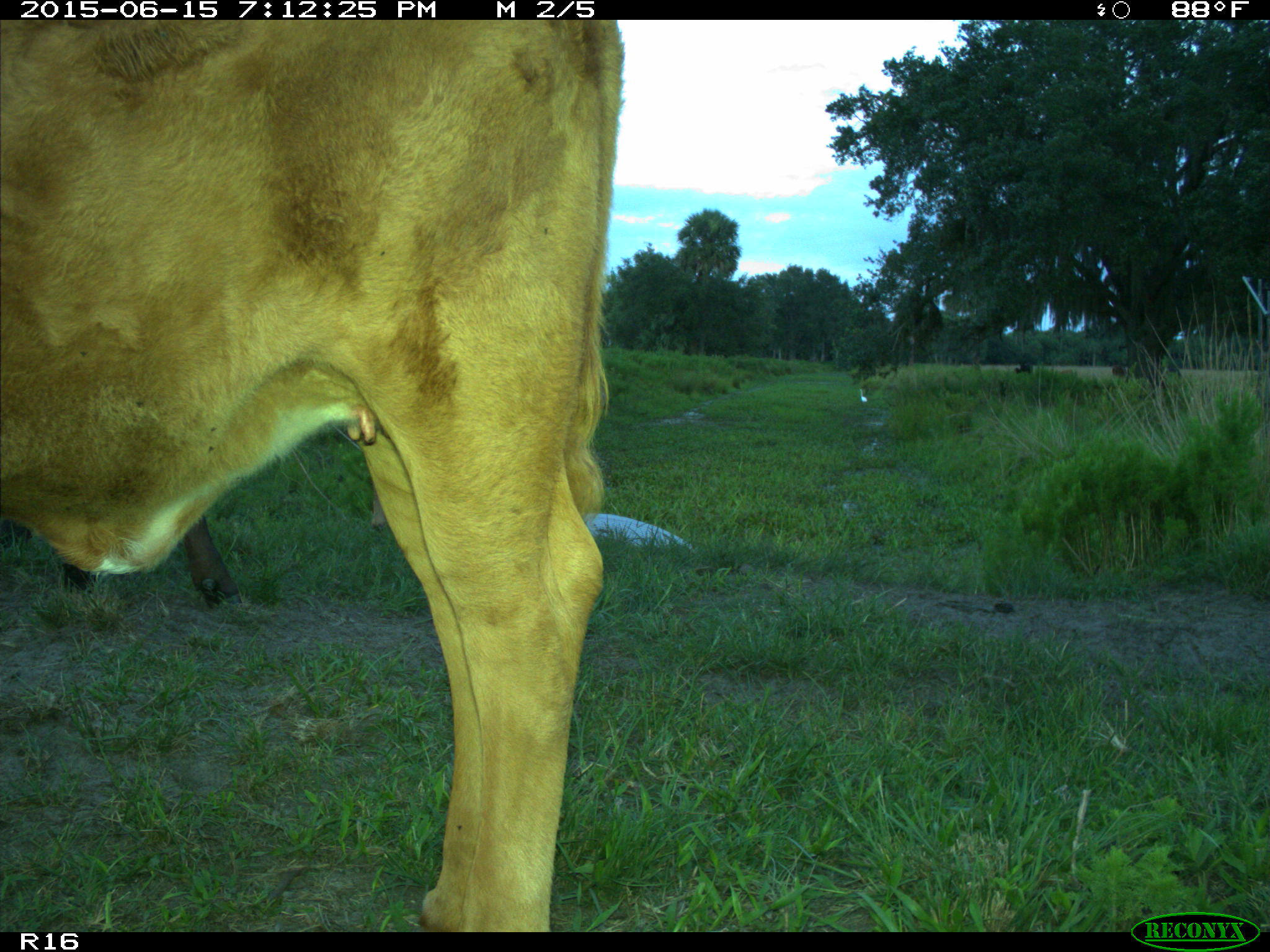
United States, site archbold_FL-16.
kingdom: Animalia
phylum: Chordata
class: Mammalia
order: Artiodactyla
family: Bovidae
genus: Bos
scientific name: Bos taurus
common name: domestic cow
Bos taurus (domestic cow).